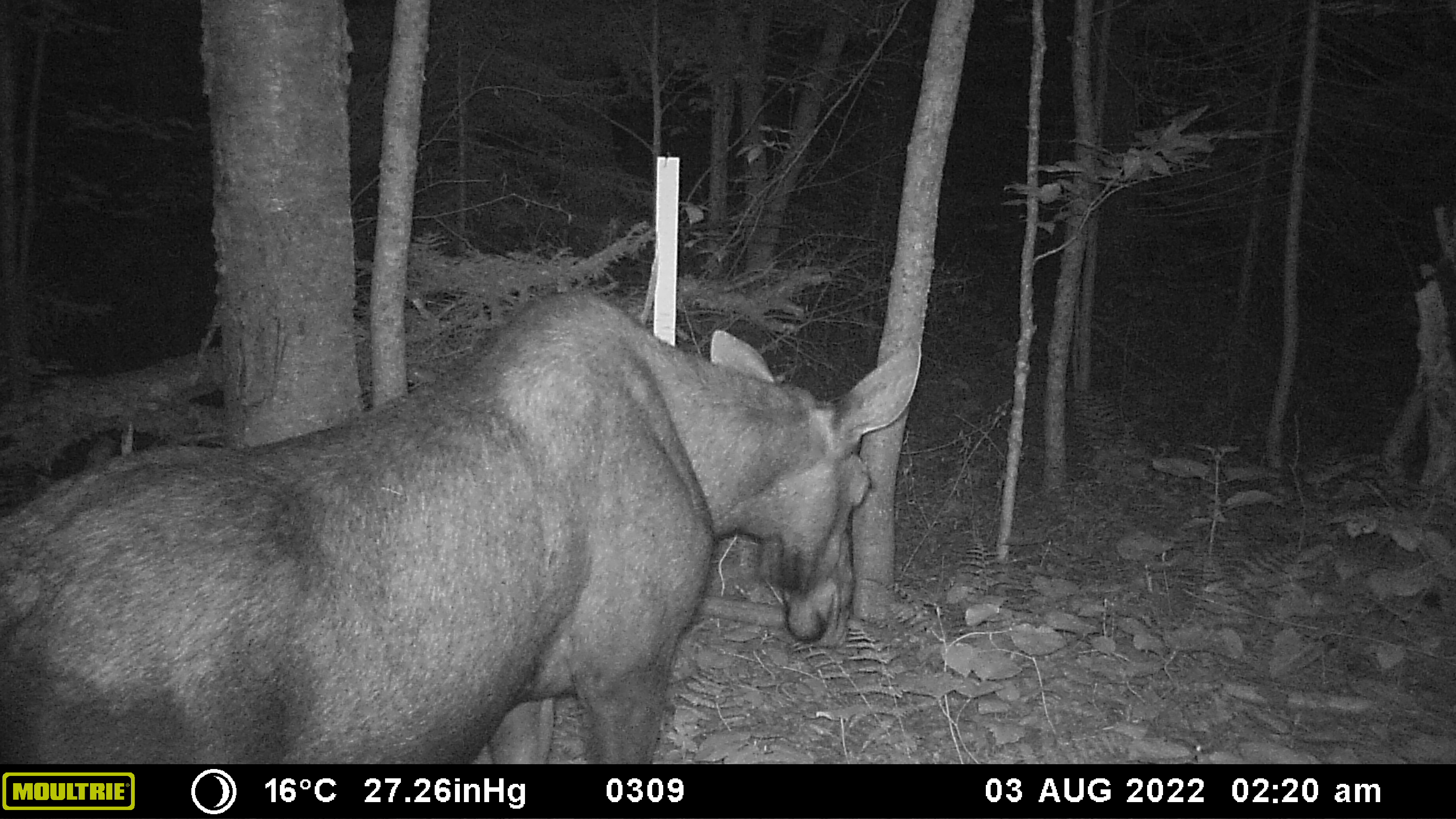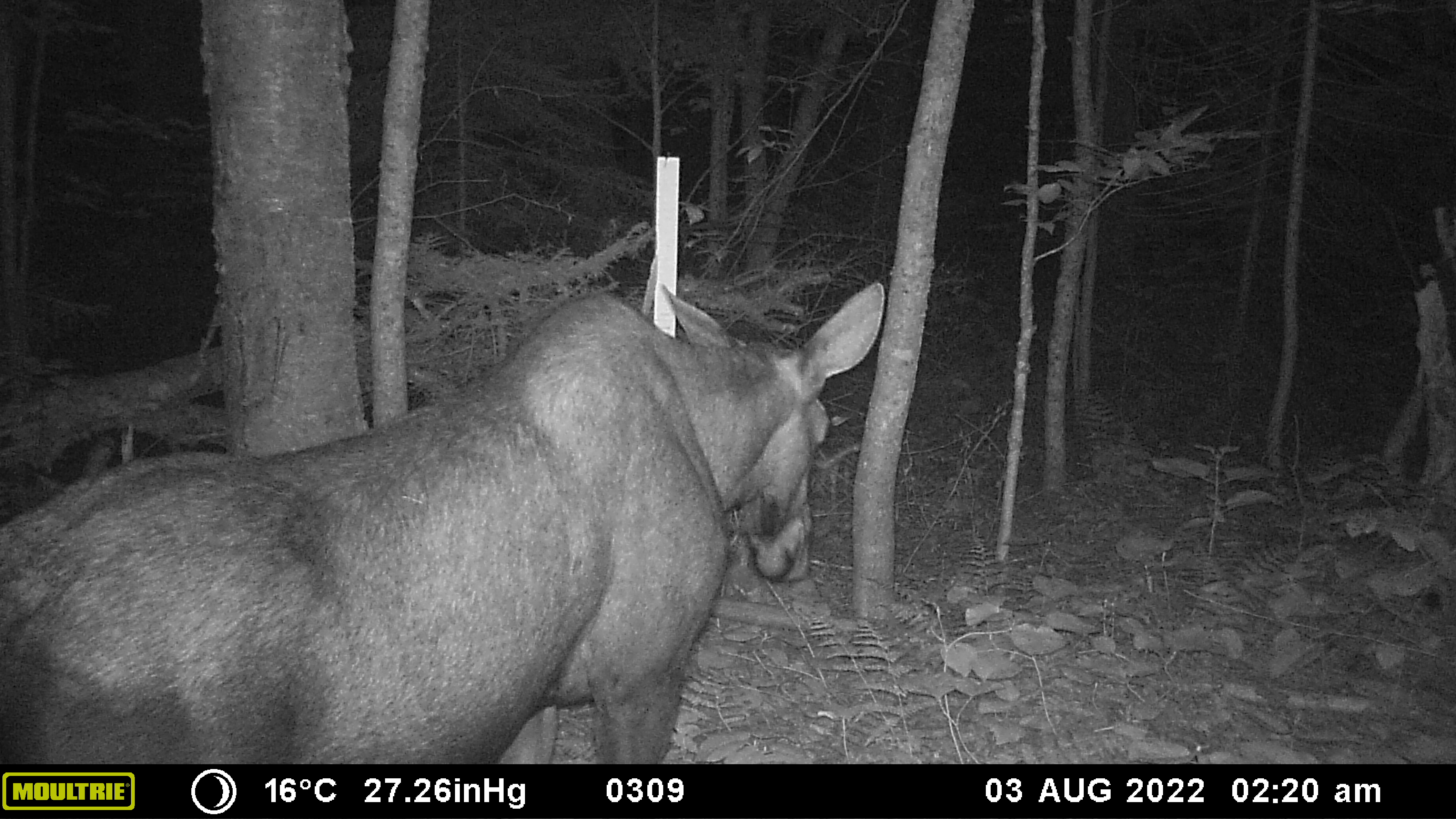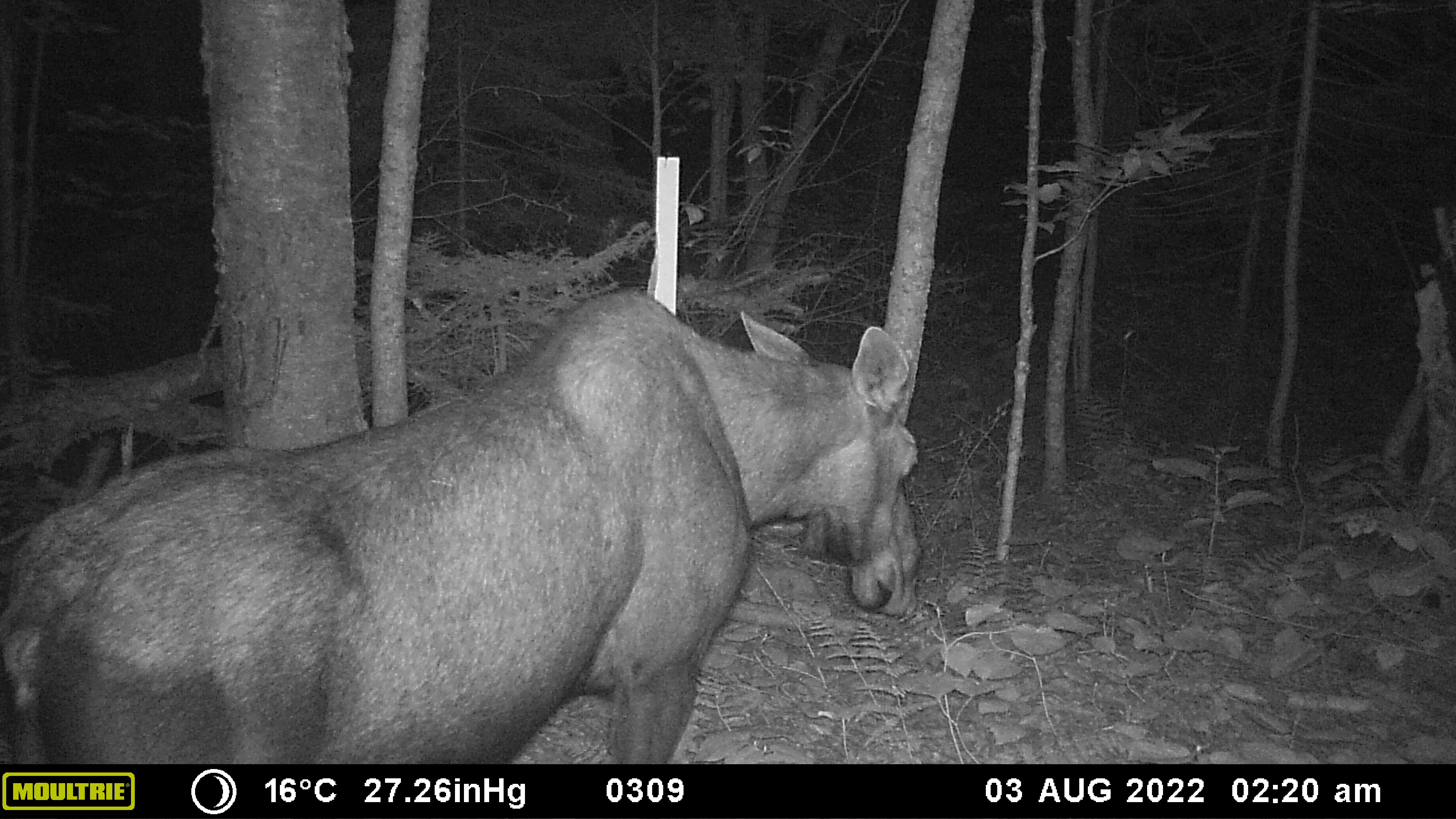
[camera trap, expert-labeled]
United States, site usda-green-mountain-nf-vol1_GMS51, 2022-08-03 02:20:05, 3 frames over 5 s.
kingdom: Animalia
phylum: Chordata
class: Mammalia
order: Artiodactyla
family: Cervidae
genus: Alces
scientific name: Alces alces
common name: moose